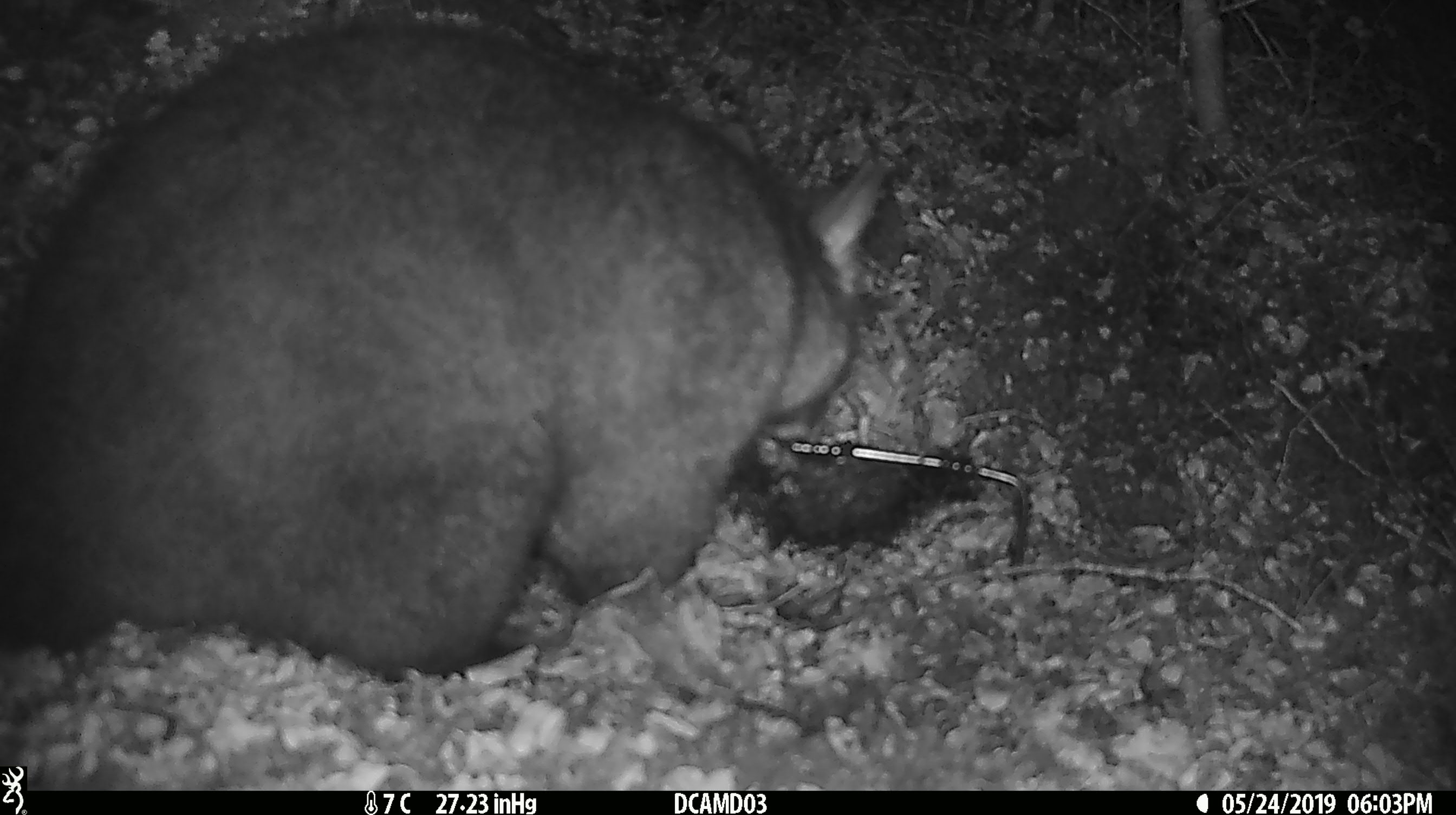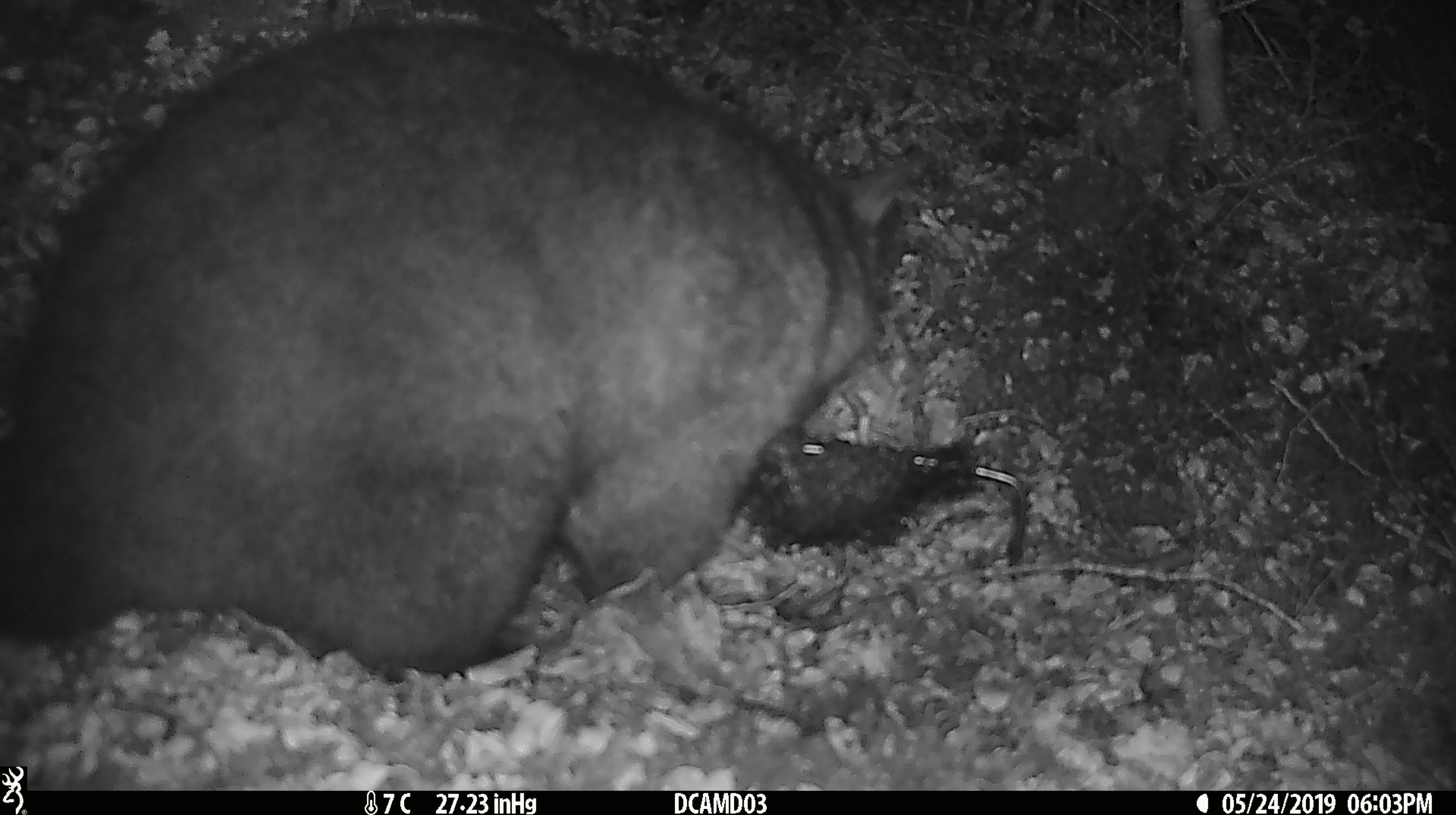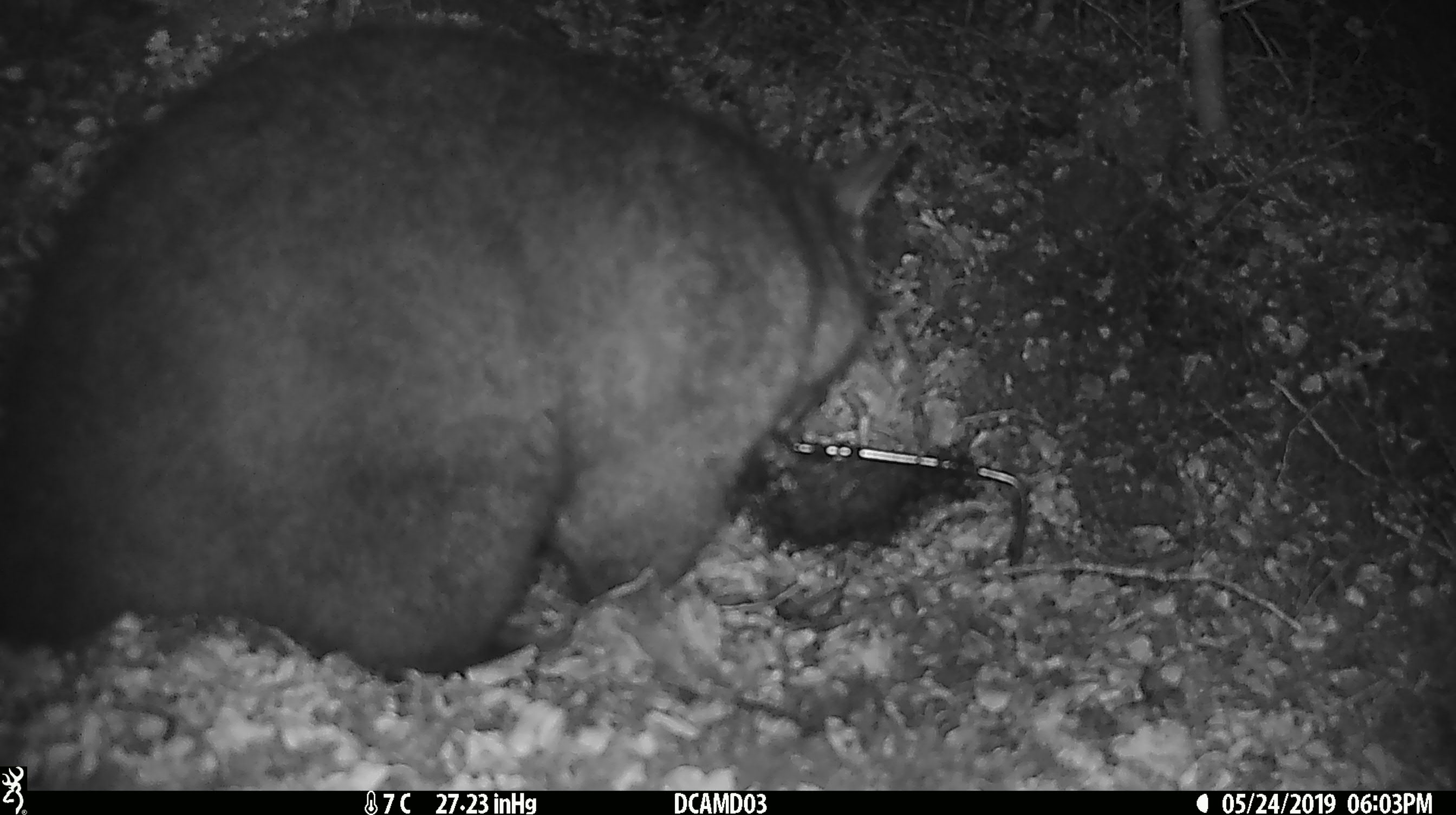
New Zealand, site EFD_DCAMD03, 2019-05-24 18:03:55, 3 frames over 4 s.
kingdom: Animalia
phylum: Chordata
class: Mammalia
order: Diprotodontia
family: Phalangeridae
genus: Trichosurus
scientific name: Trichosurus vulpecula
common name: common brushtail possum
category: possum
Possum (common brushtail possum) (Trichosurus vulpecula).